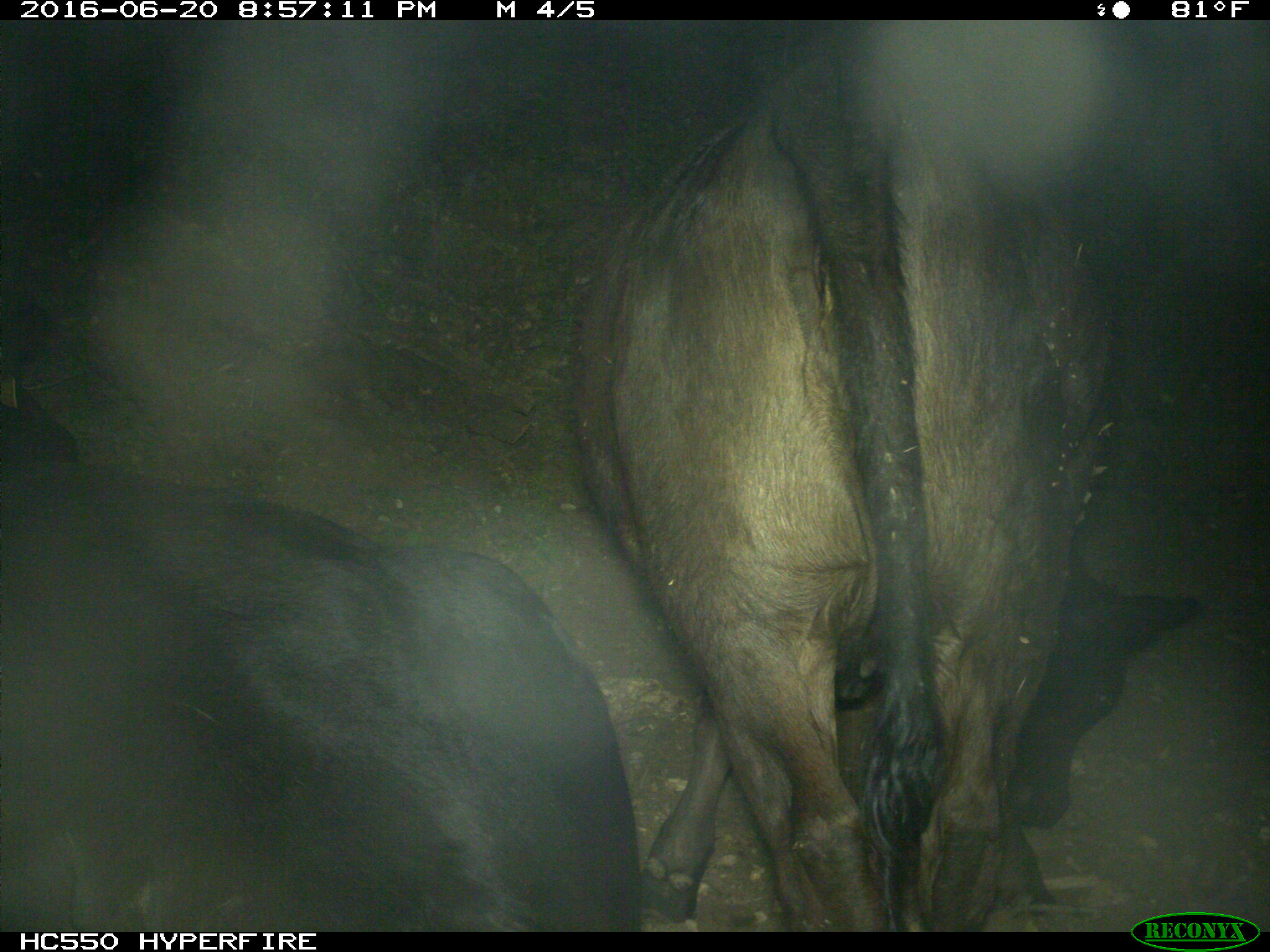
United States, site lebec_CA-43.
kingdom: Animalia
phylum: Chordata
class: Mammalia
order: Artiodactyla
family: Bovidae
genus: Bos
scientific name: Bos taurus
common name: domestic cow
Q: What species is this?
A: Bos taurus (domestic cow).